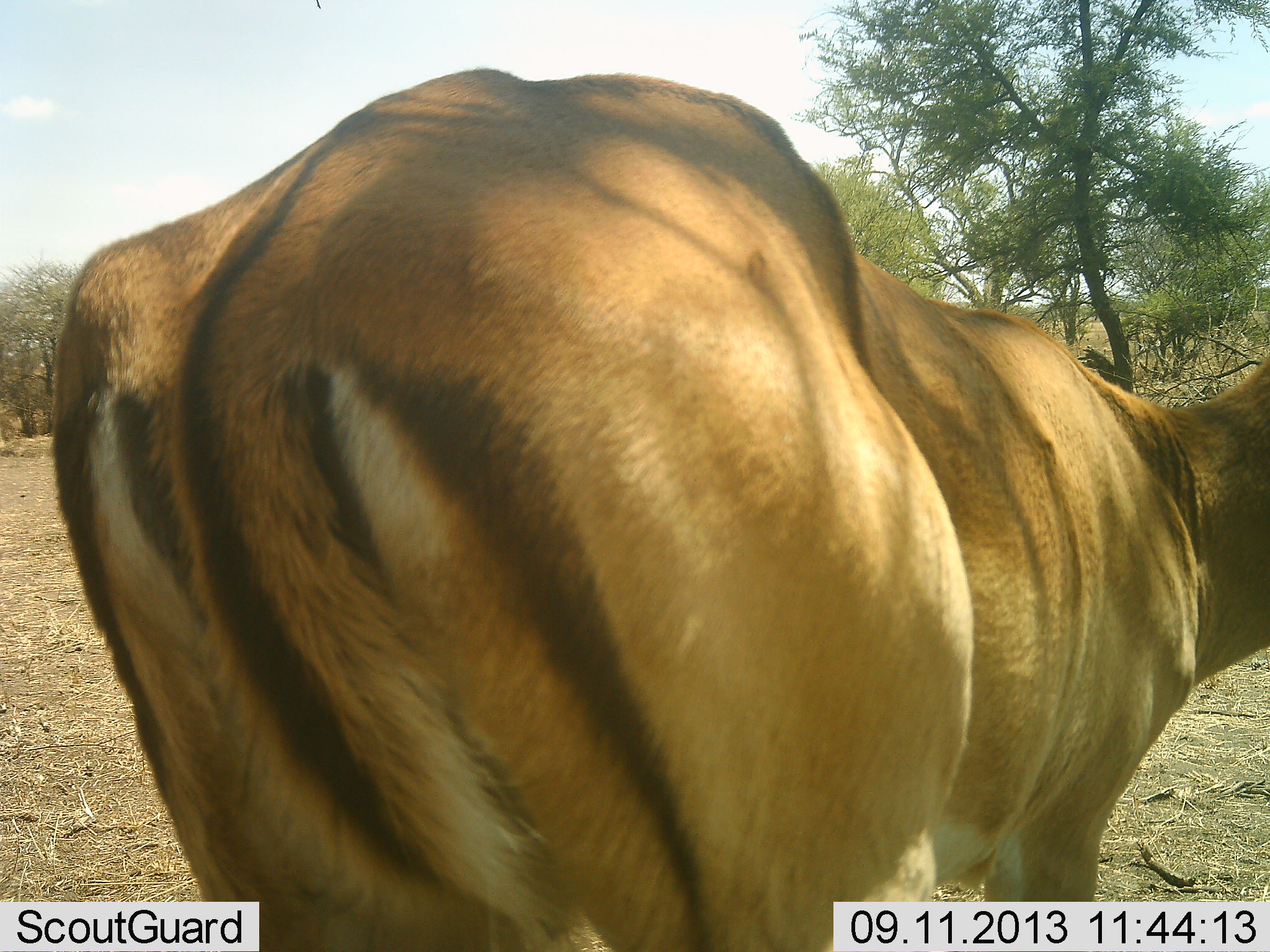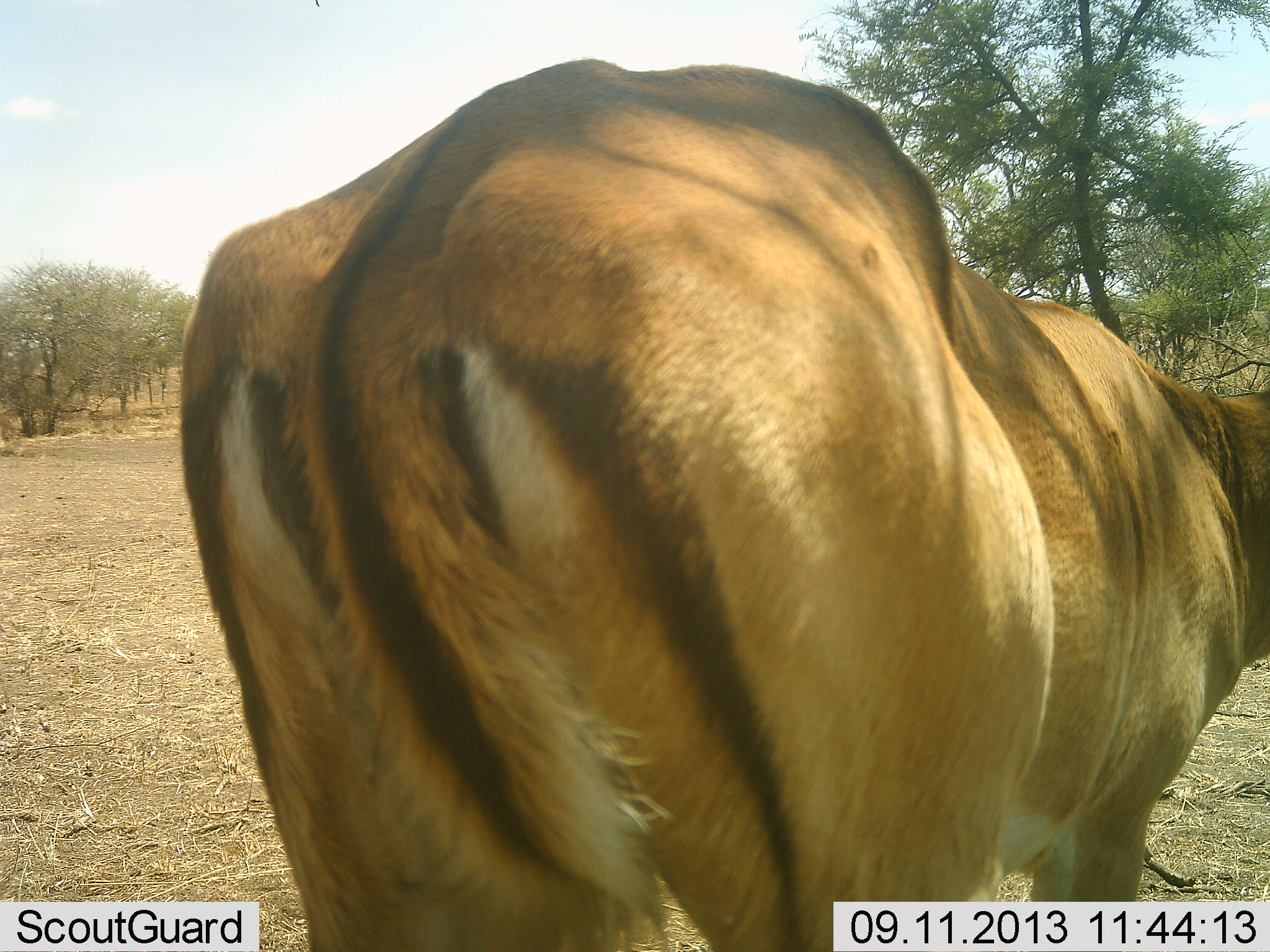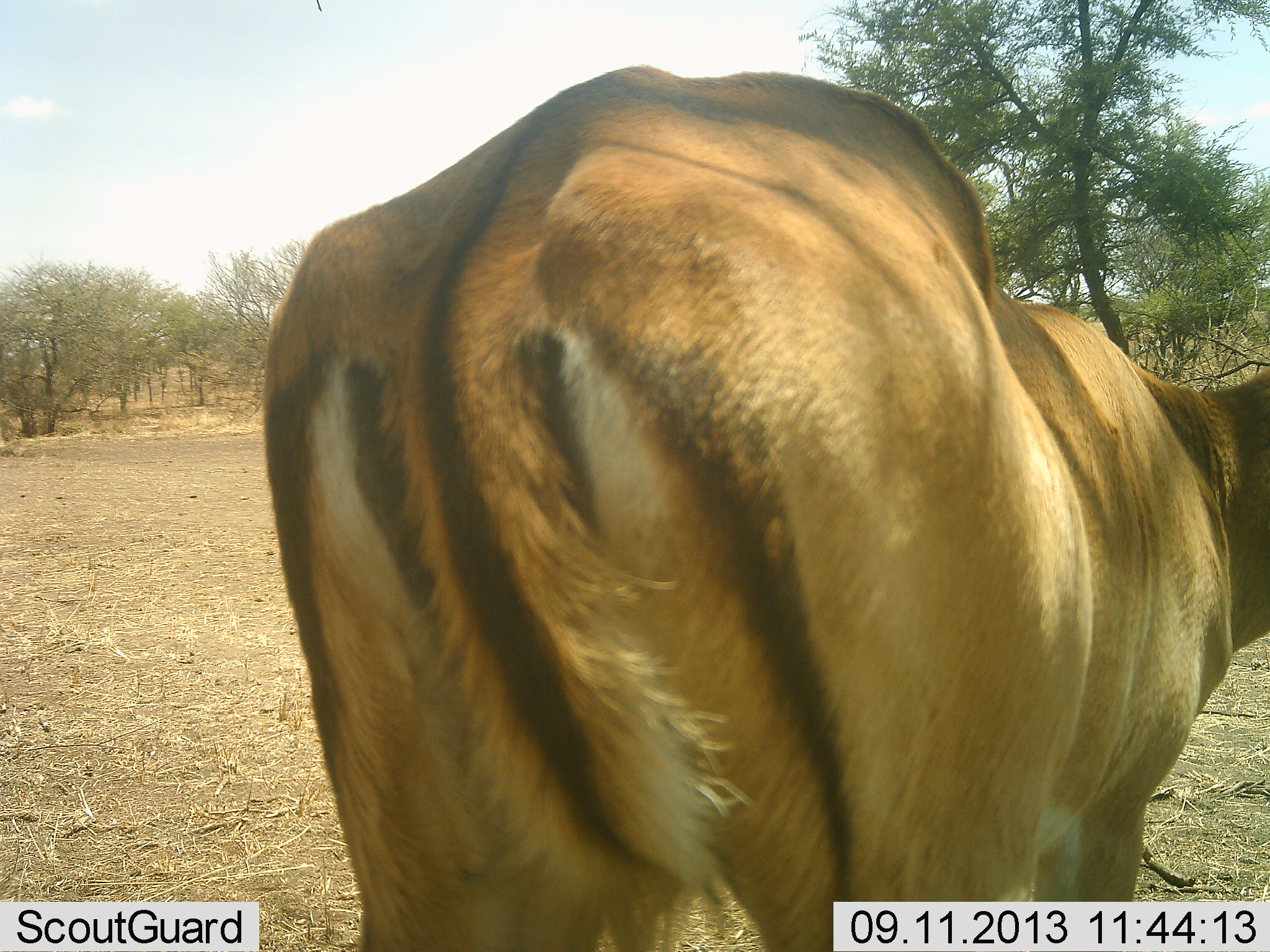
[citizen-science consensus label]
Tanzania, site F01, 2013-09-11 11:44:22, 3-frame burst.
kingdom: Animalia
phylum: Chordata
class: Mammalia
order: Artiodactyla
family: Bovidae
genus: Aepyceros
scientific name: Aepyceros melampus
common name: impala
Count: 1.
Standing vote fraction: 92%.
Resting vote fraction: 0%.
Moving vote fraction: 12%.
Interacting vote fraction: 0%.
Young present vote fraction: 0%.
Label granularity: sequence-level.